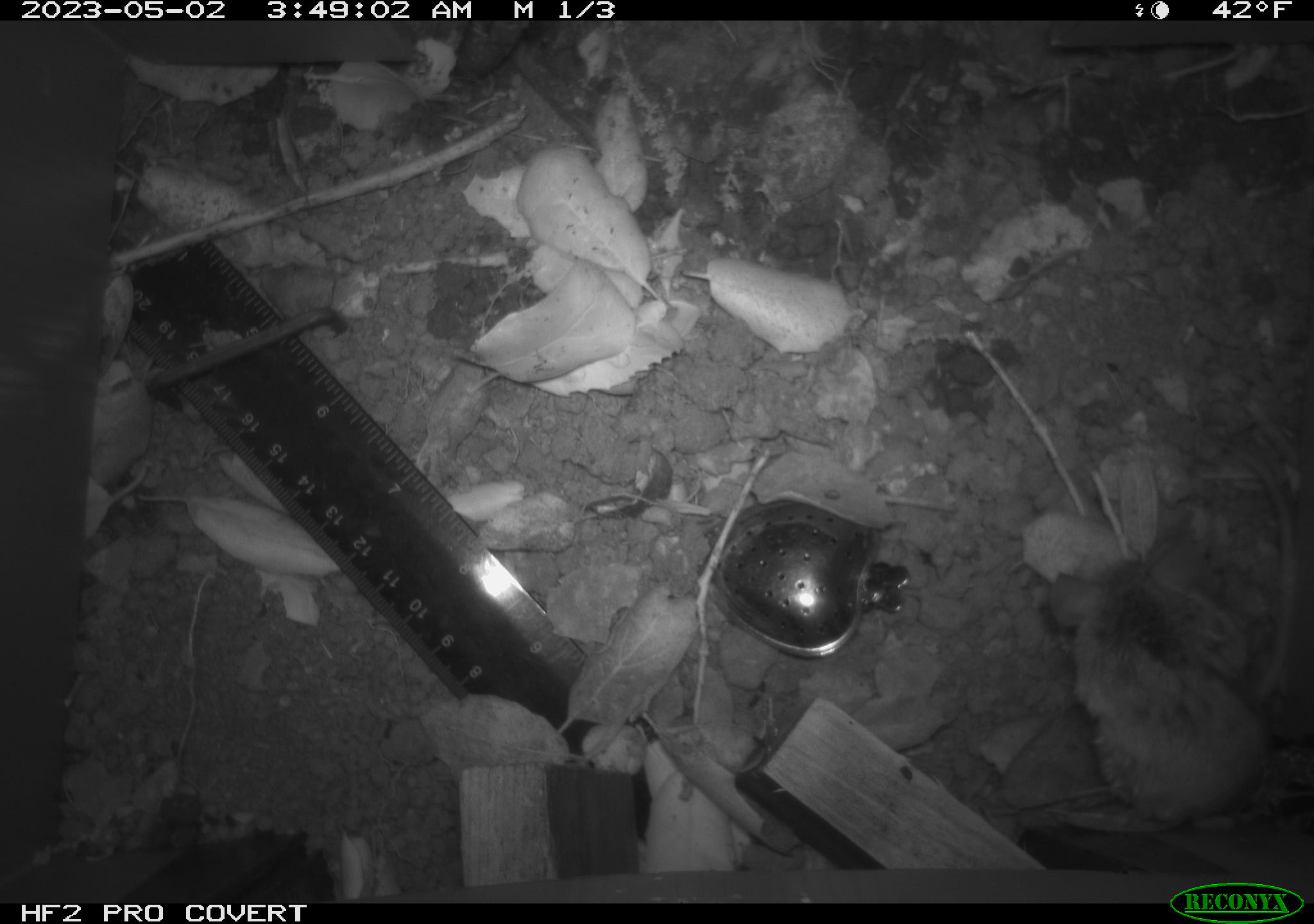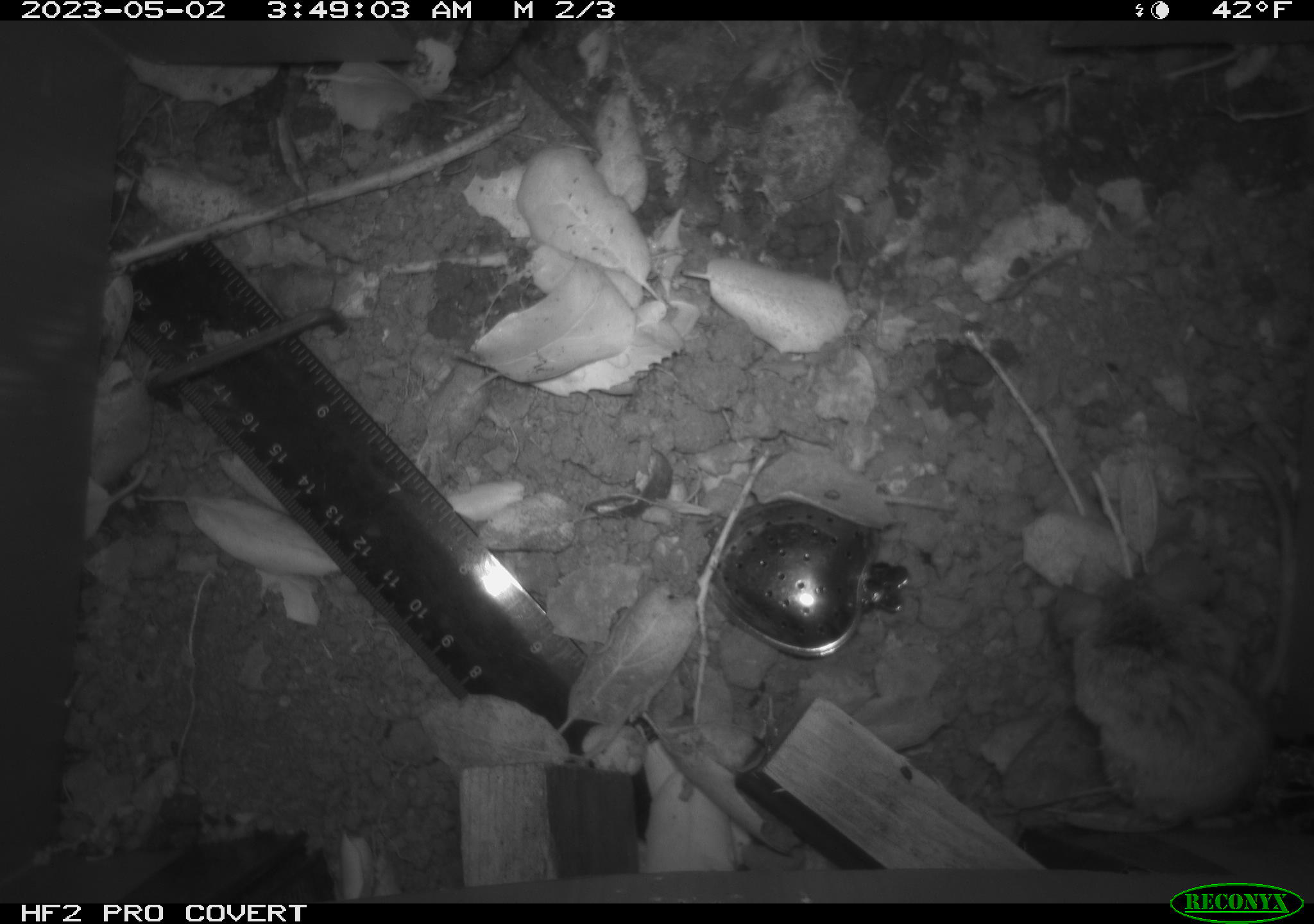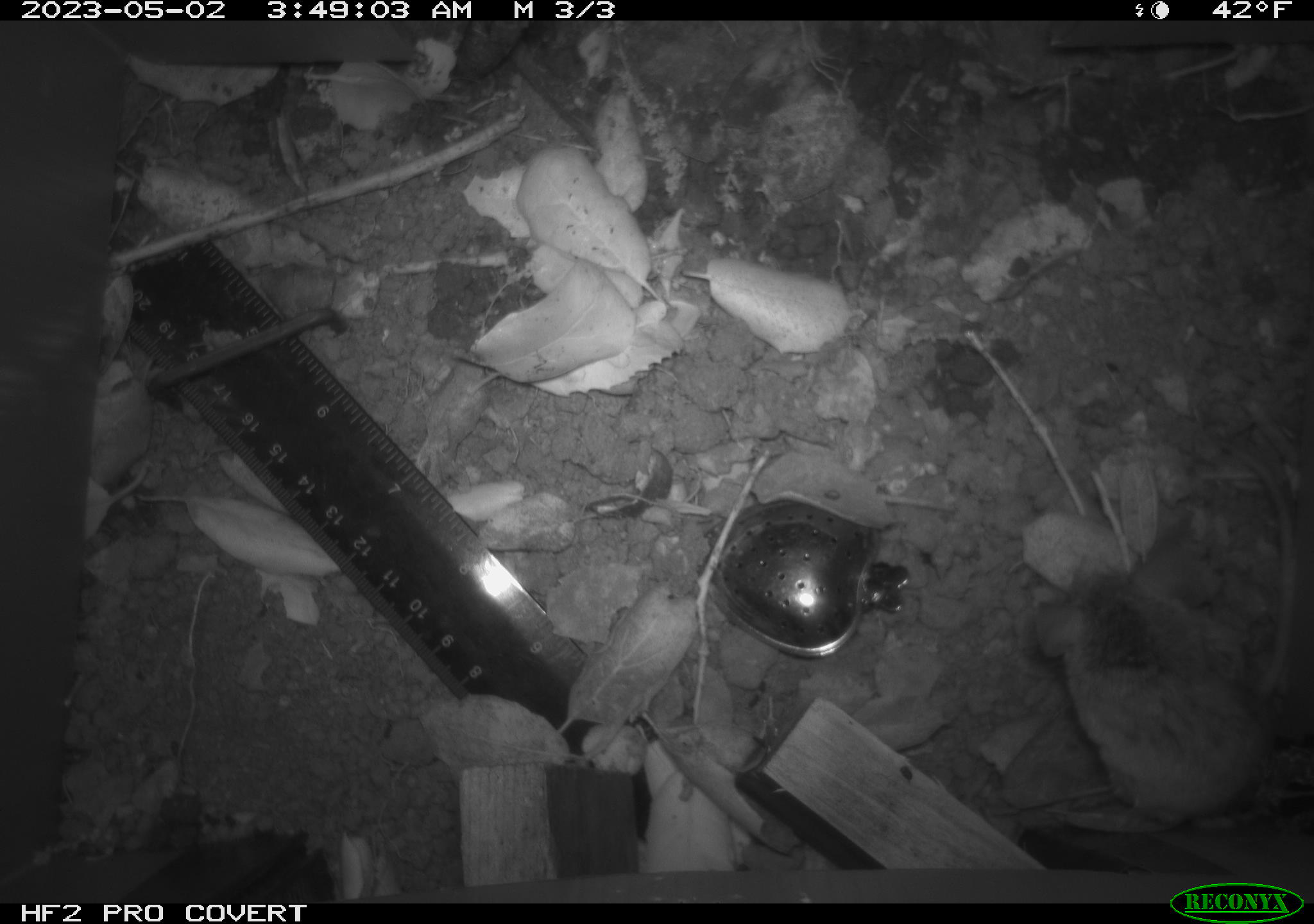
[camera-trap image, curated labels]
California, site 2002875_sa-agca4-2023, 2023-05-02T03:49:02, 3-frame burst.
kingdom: Animalia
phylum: Chordata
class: Mammalia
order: Rodentia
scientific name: Rodentia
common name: mouse species